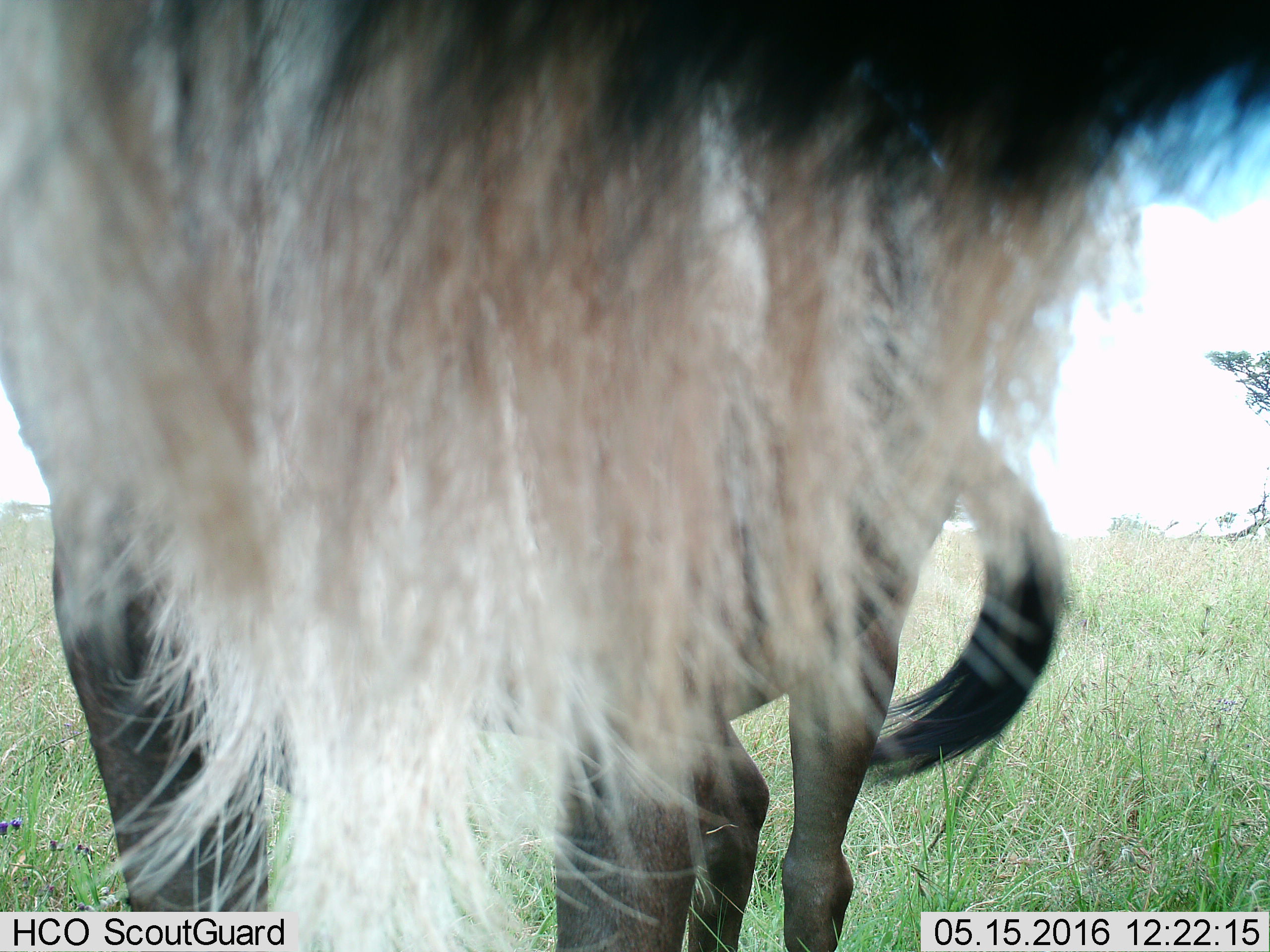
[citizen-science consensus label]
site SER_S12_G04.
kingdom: Animalia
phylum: Chordata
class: Mammalia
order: Artiodactyla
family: Bovidae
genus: Connochaetes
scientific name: Connochaetes taurinus taurinus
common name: blue wildebeest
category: wildebeestblue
Wildebeestblue (blue wildebeest) (Connochaetes taurinus taurinus), count 1. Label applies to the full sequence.